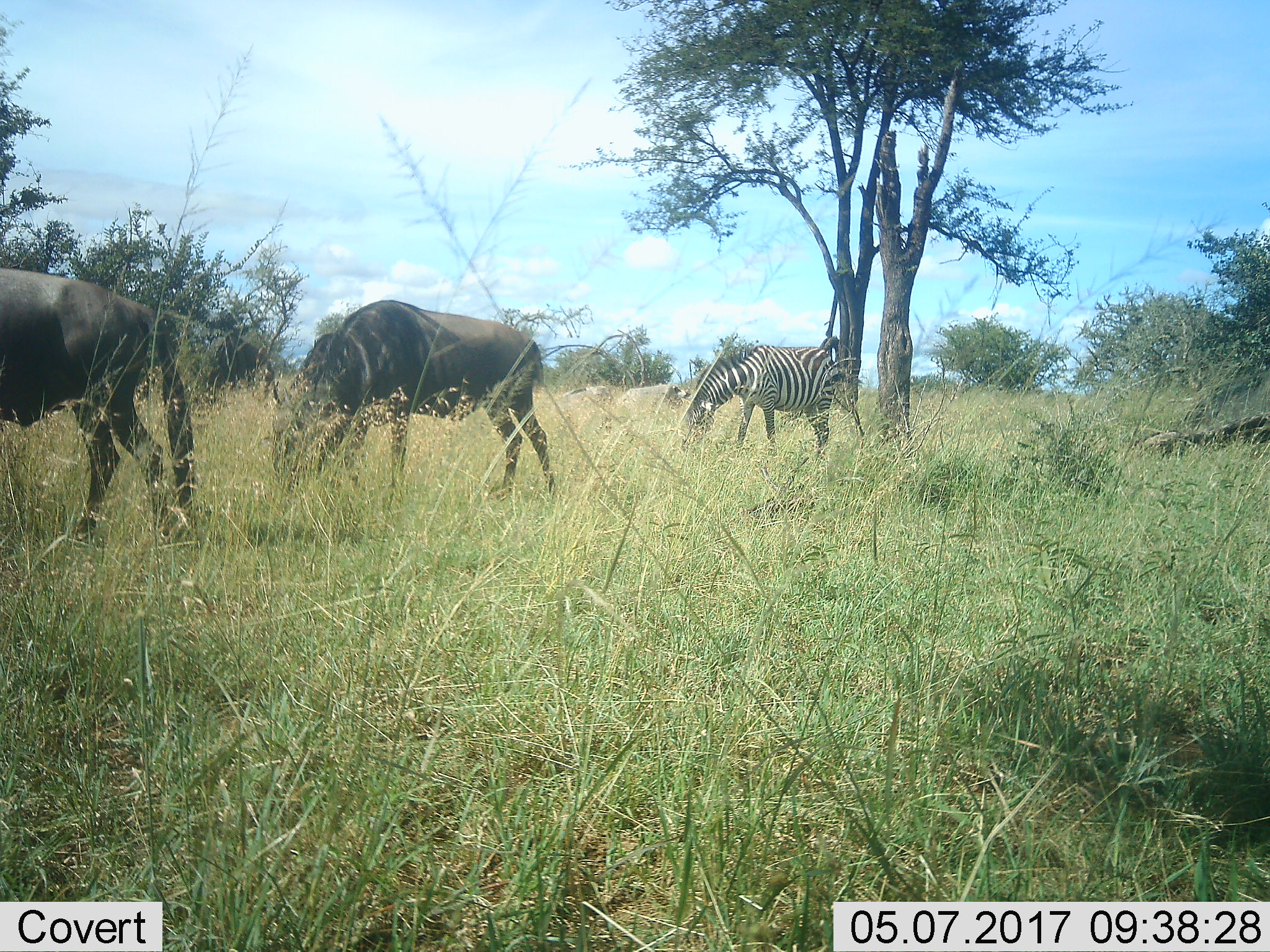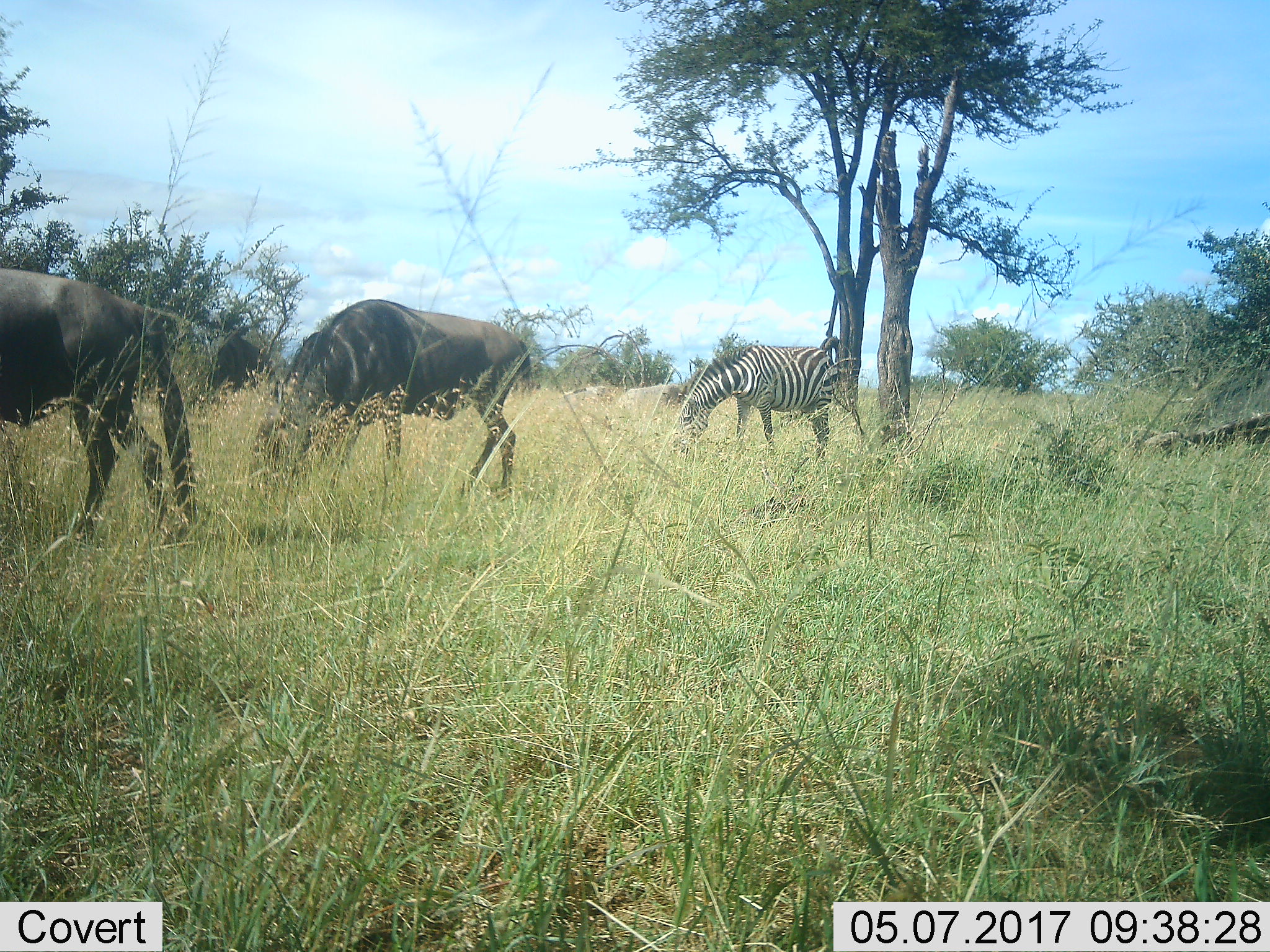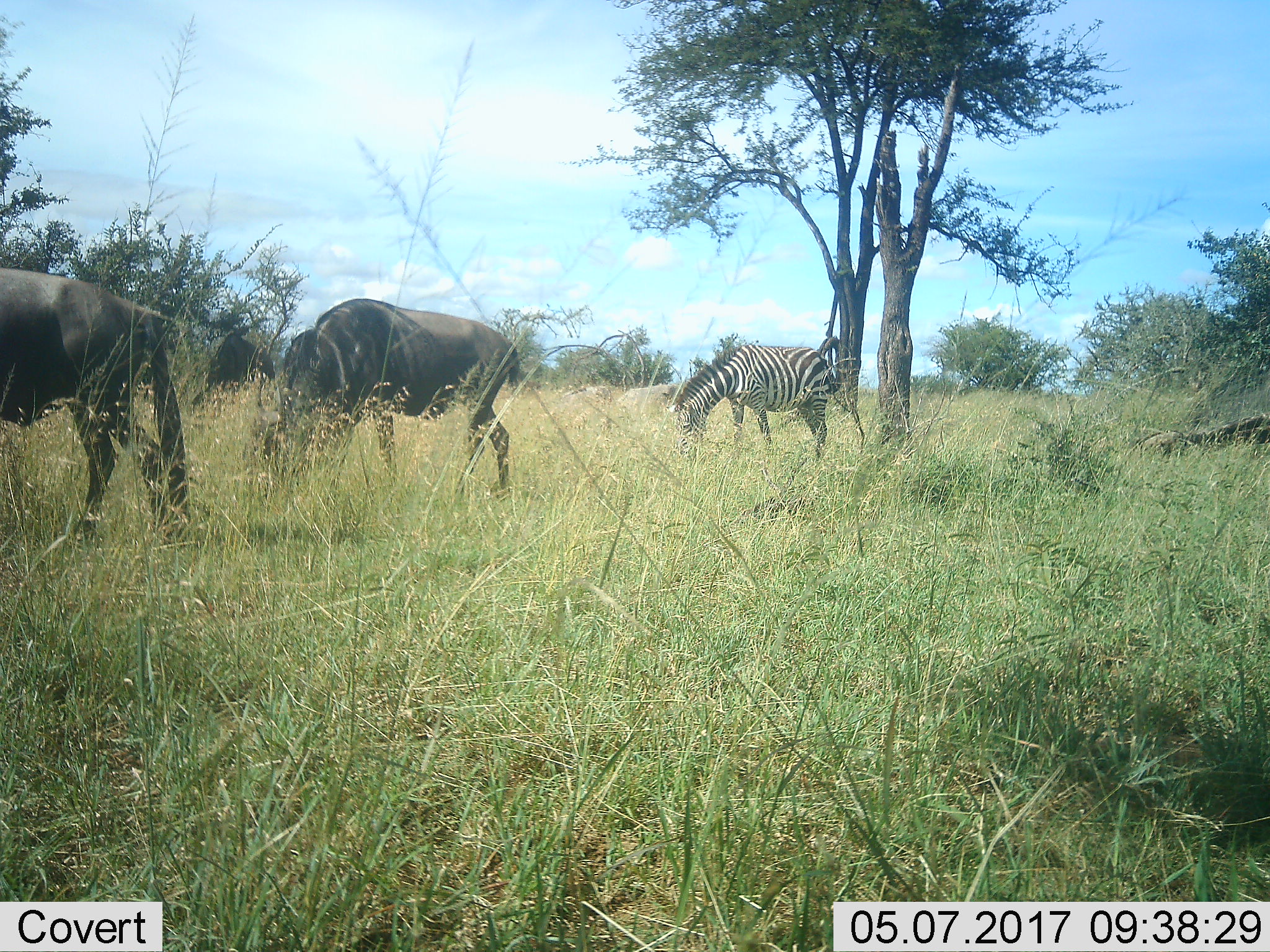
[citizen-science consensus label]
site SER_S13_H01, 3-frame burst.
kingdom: Animalia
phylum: Chordata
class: Mammalia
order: Artiodactyla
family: Bovidae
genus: Connochaetes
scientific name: Connochaetes taurinus taurinus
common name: blue wildebeest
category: wildebeestblue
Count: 2.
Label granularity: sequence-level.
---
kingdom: Animalia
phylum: Chordata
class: Mammalia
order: Perissodactyla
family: Equidae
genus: Equus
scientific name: Equus quagga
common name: plains zebra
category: zebraplains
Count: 1.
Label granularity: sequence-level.